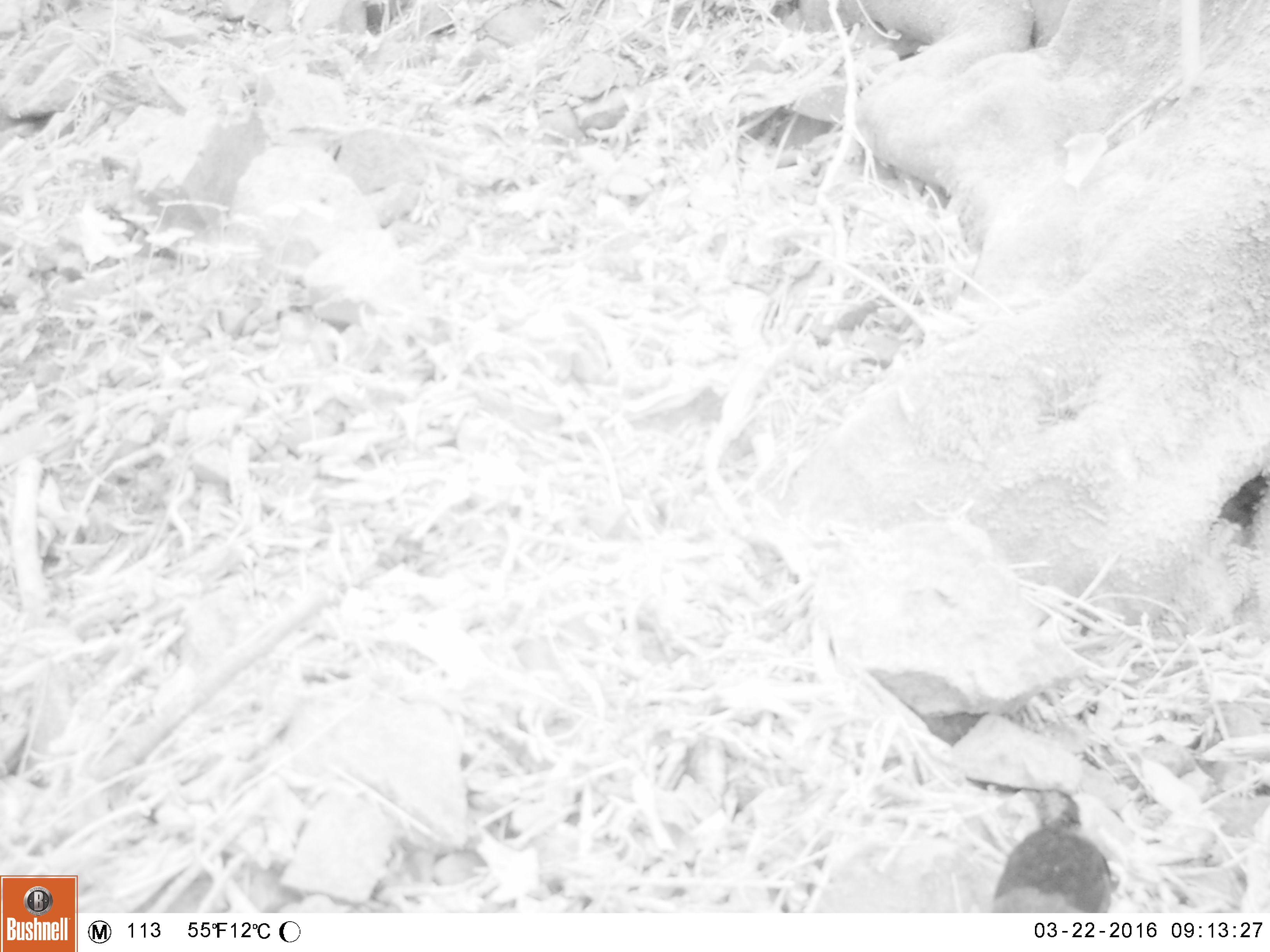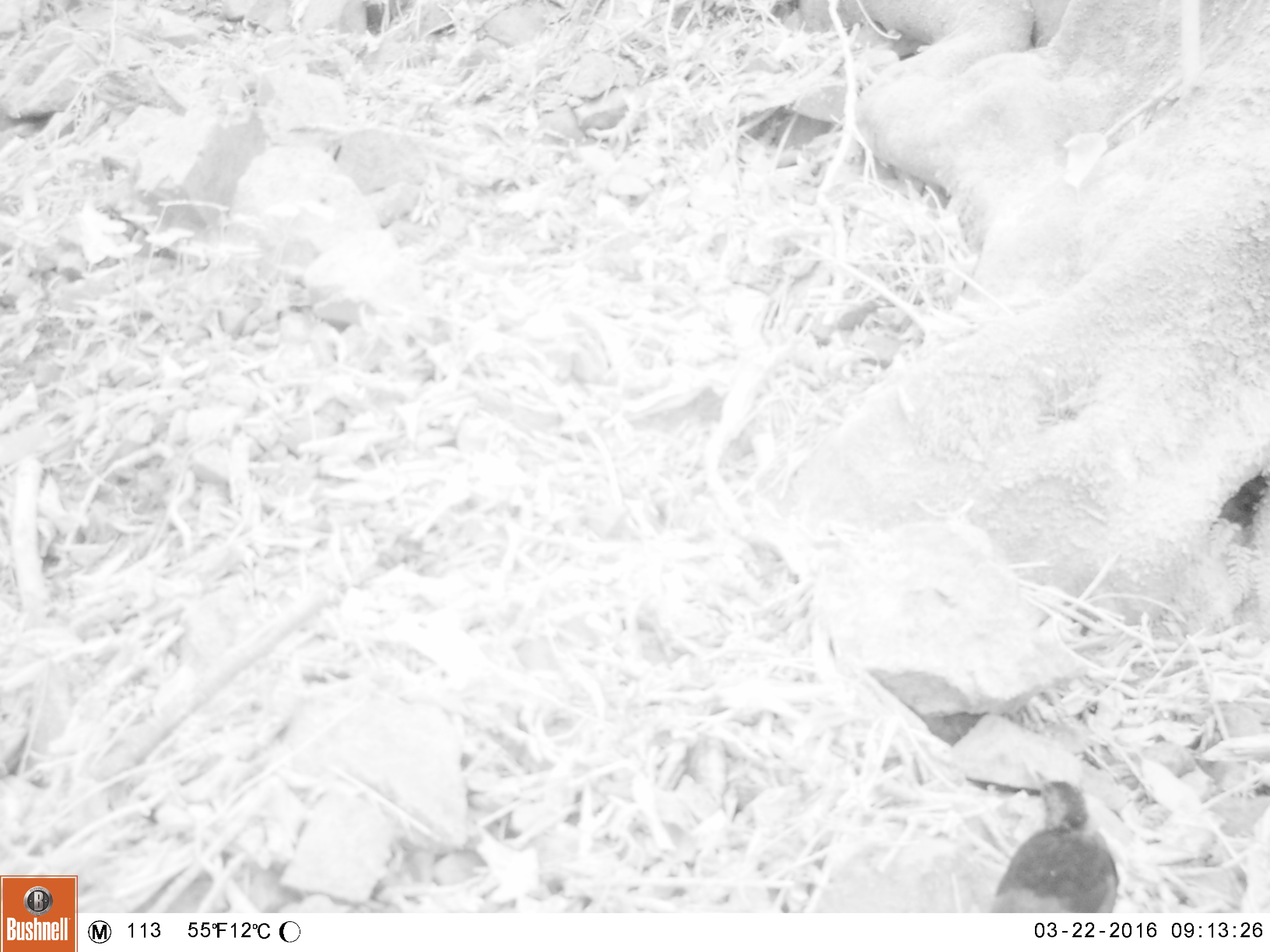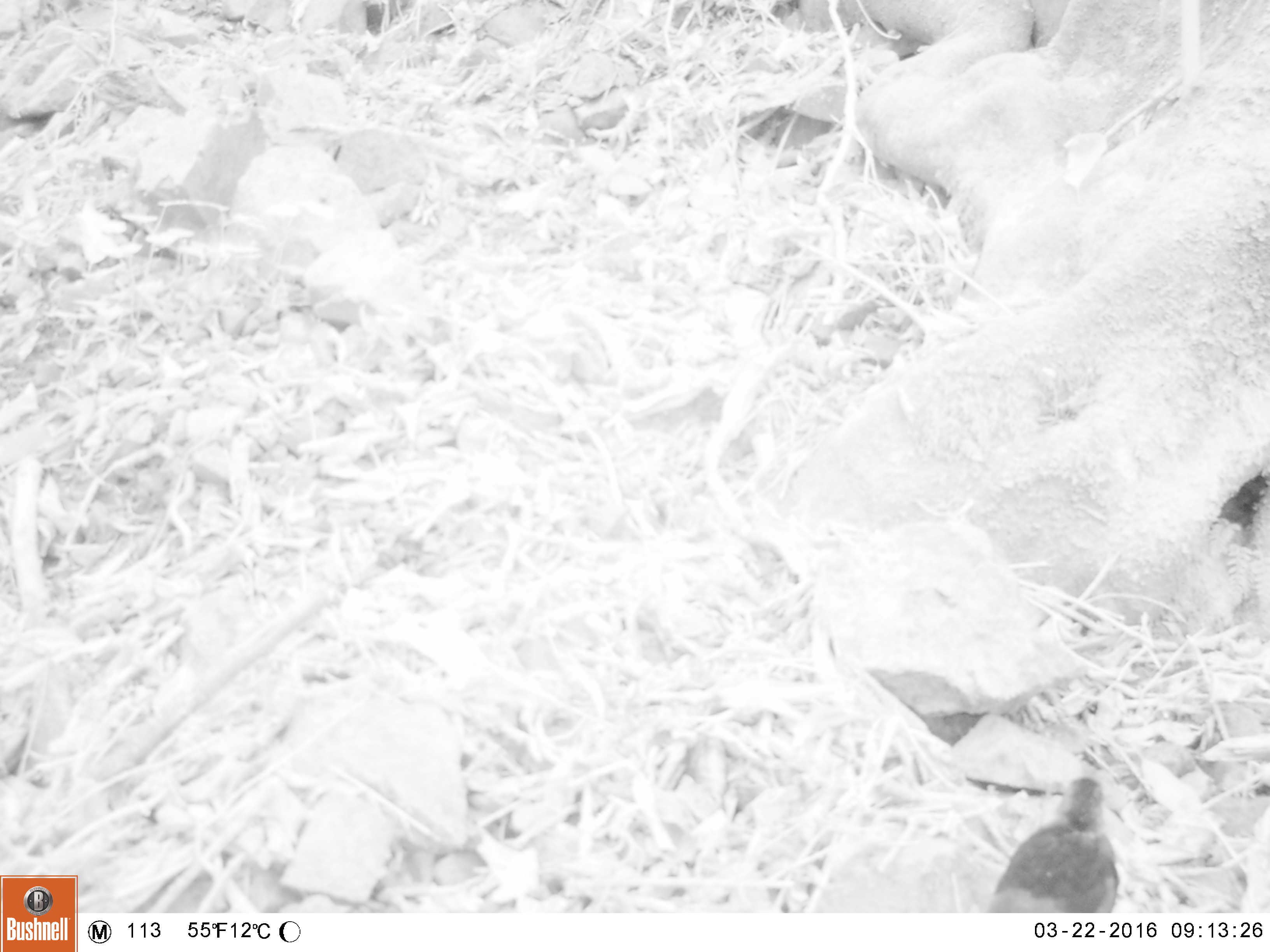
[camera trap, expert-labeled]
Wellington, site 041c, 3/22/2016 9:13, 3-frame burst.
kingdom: Animalia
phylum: Chordata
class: Aves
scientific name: Aves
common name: bird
Bird (Aves).